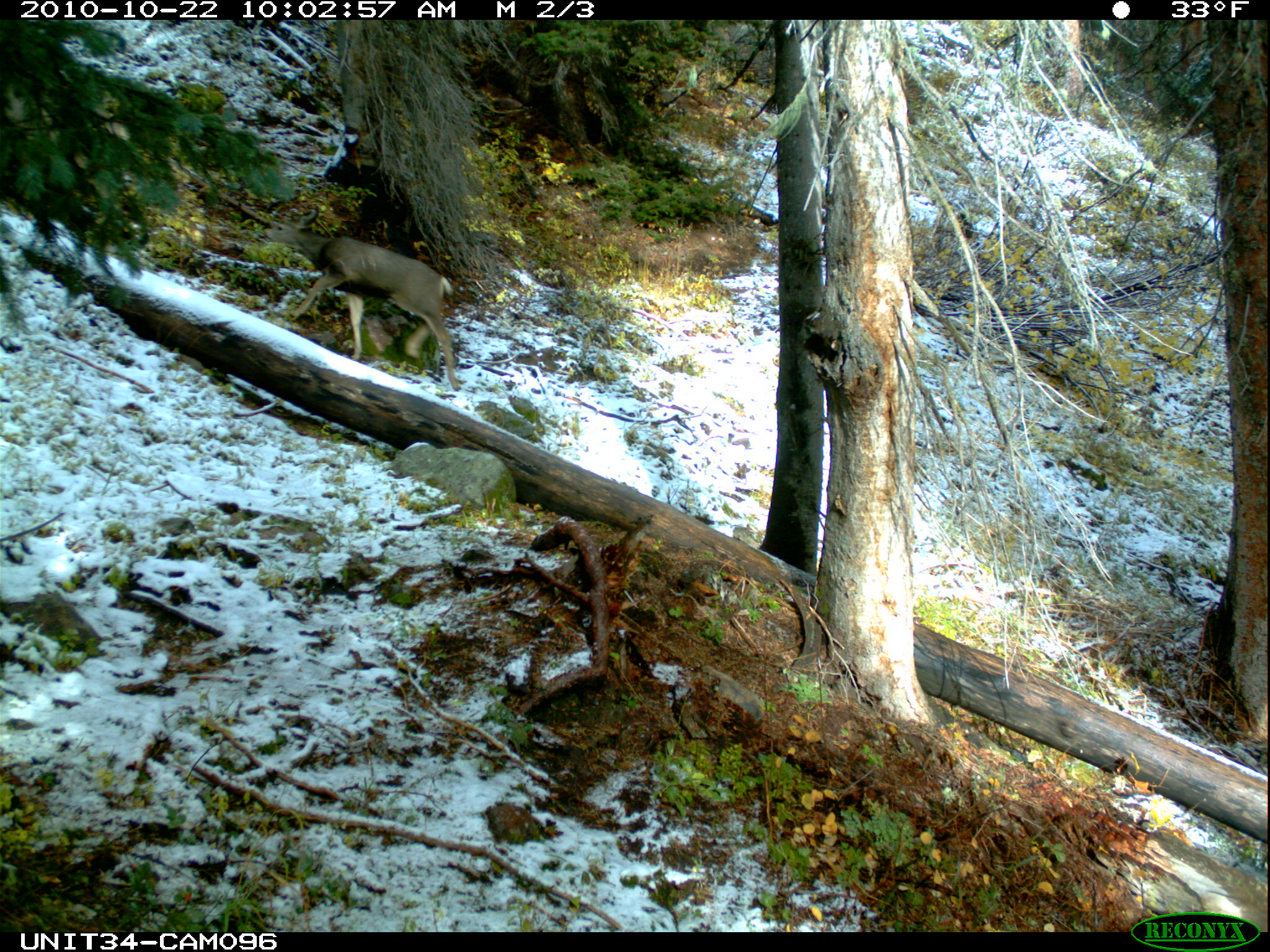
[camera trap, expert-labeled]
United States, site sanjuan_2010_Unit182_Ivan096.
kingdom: Animalia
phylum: Chordata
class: Mammalia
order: Artiodactyla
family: Cervidae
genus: Odocoileus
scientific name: Odocoileus hemionus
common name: mule deer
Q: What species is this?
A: Odocoileus hemionus (mule deer).